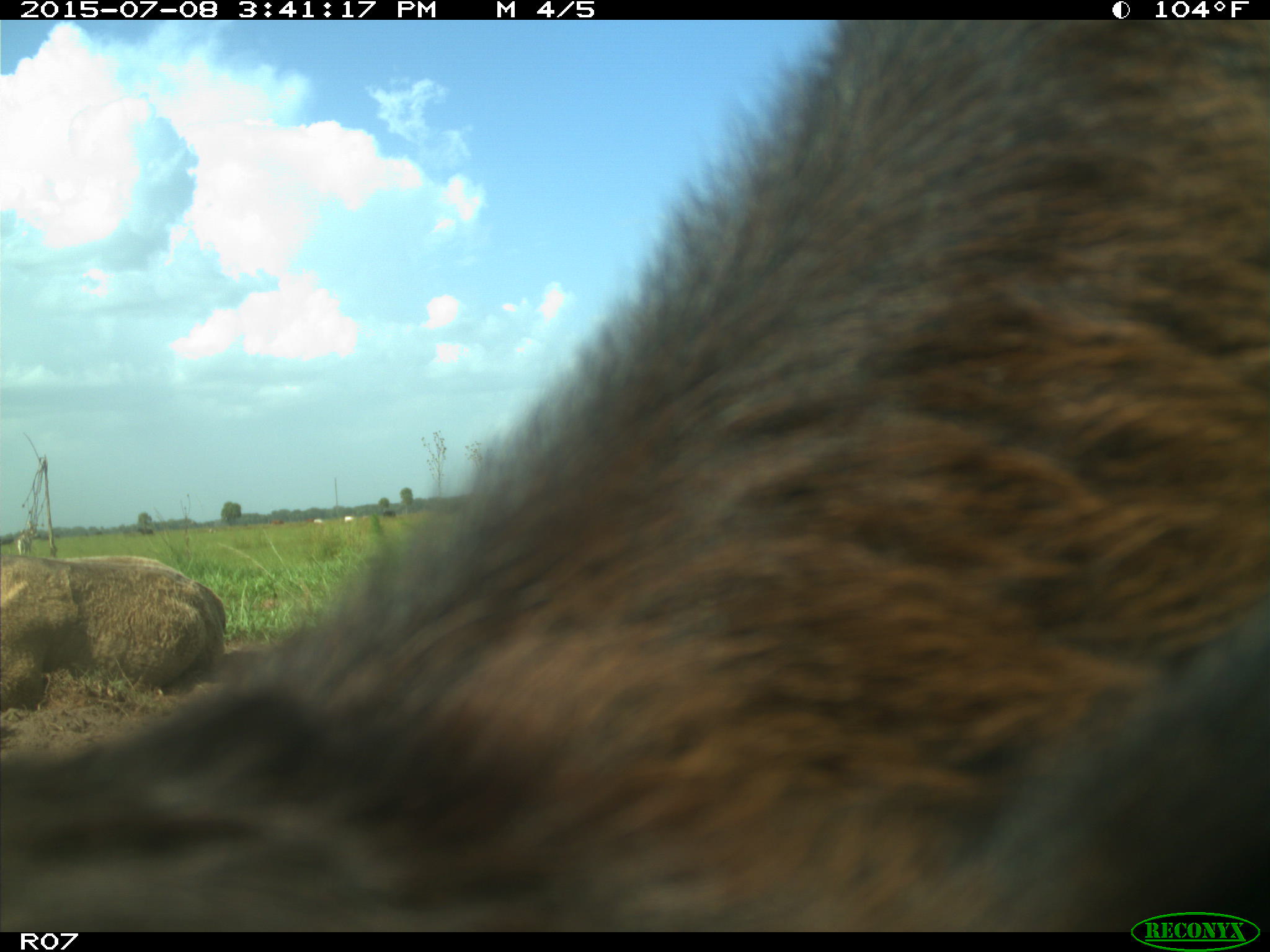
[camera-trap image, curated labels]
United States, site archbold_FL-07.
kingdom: Animalia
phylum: Chordata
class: Mammalia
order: Artiodactyla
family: Bovidae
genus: Bos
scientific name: Bos taurus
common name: domestic cow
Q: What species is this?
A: Bos taurus (domestic cow).